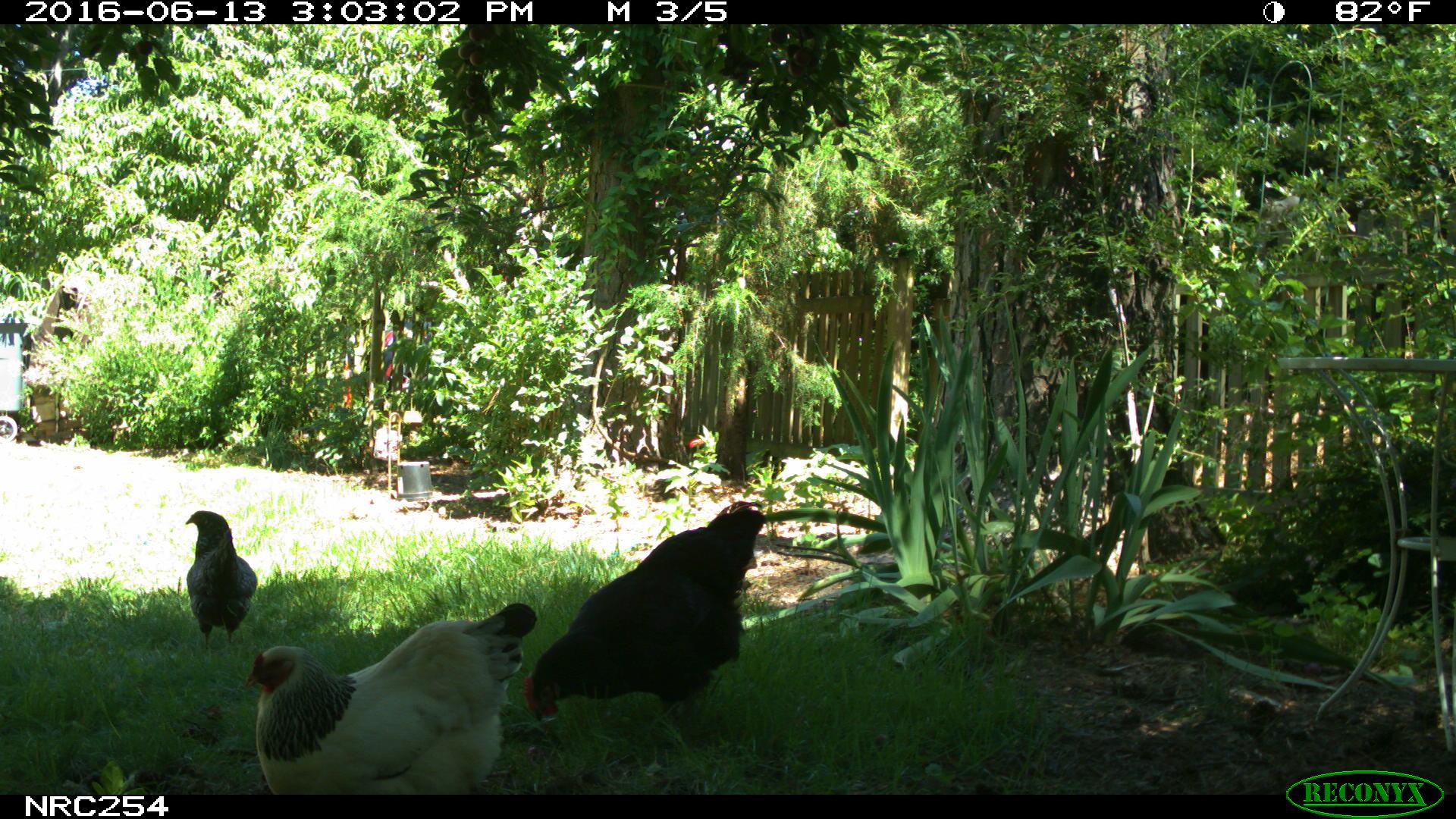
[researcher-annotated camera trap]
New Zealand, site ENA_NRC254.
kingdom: Animalia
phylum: Chordata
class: Aves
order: Galliformes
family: Phasianidae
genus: Gallus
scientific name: Gallus gallus domesticus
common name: chicken